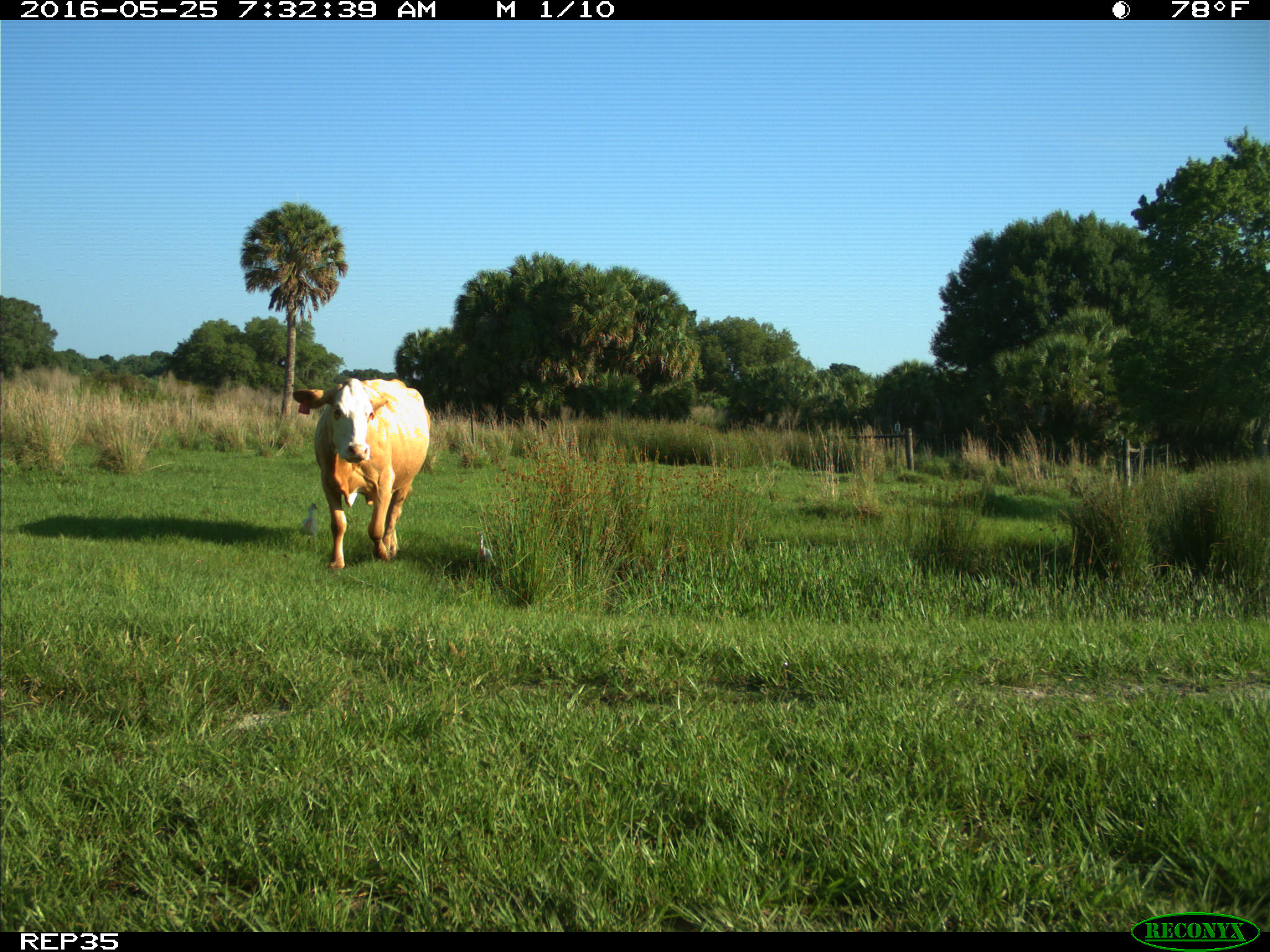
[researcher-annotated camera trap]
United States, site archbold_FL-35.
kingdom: Animalia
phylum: Chordata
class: Mammalia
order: Artiodactyla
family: Bovidae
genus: Bos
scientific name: Bos taurus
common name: domestic cow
Bos taurus (domestic cow).